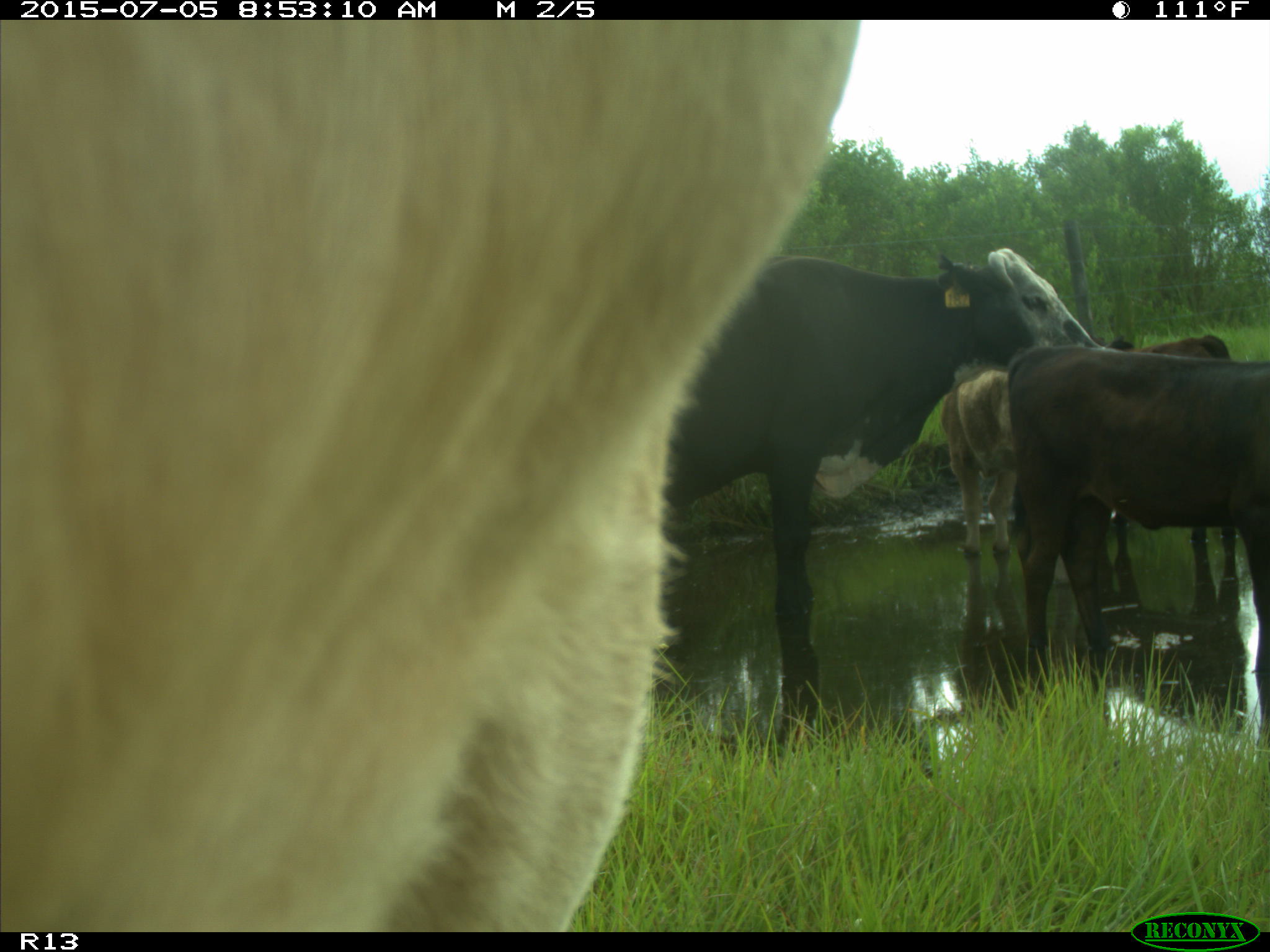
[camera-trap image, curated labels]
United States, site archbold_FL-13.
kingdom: Animalia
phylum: Chordata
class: Mammalia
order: Artiodactyla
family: Bovidae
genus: Bos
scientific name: Bos taurus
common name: domestic cow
Bos taurus (domestic cow).